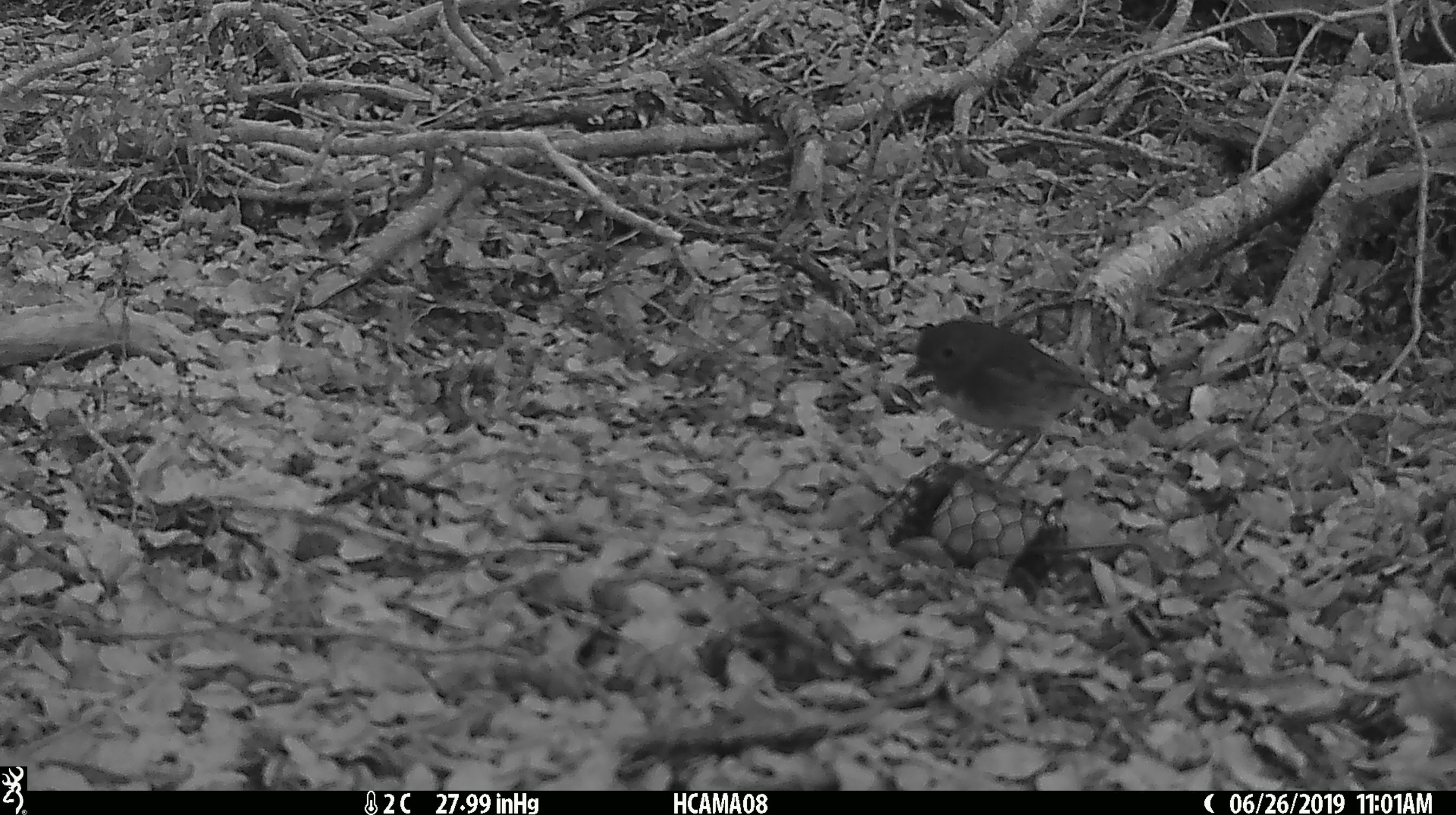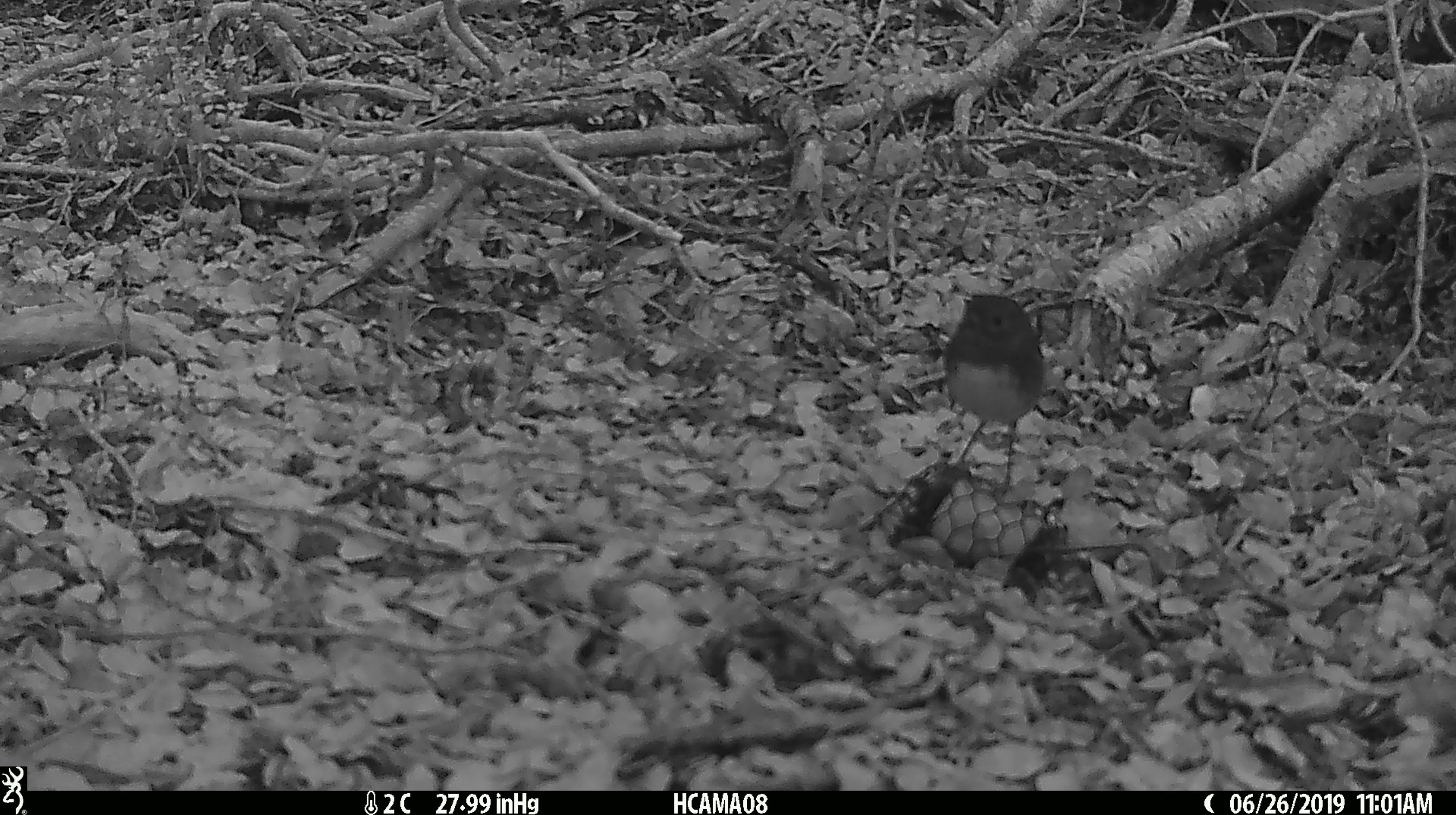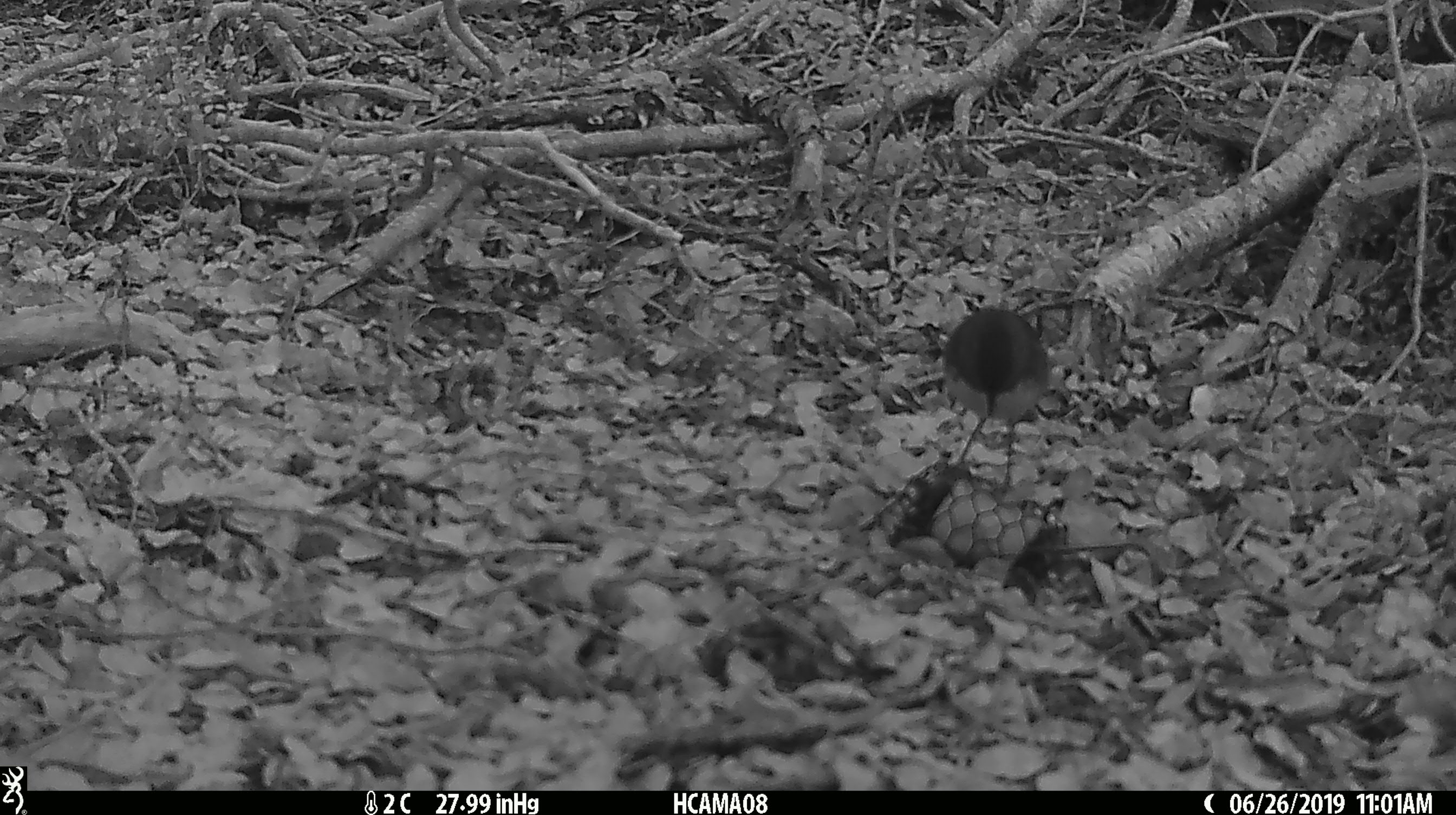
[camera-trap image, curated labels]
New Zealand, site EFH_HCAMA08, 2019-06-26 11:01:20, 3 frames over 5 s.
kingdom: Animalia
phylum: Chordata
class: Aves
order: Passeriformes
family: Petroicidae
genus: Petroica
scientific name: Petroica australis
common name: new zealand robin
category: robin